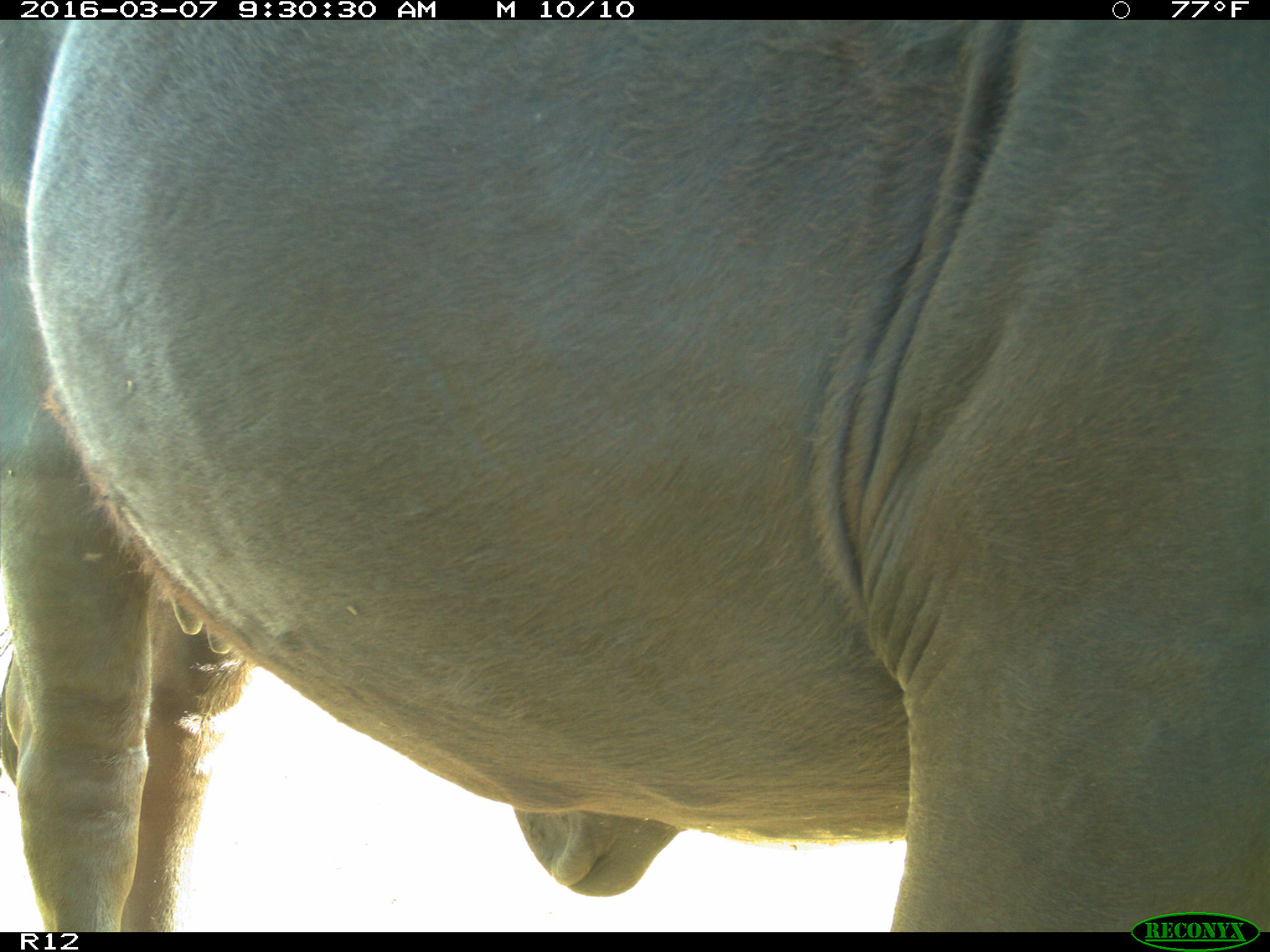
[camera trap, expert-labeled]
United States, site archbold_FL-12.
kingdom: Animalia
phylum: Chordata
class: Mammalia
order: Artiodactyla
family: Bovidae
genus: Bos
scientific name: Bos taurus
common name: domestic cow